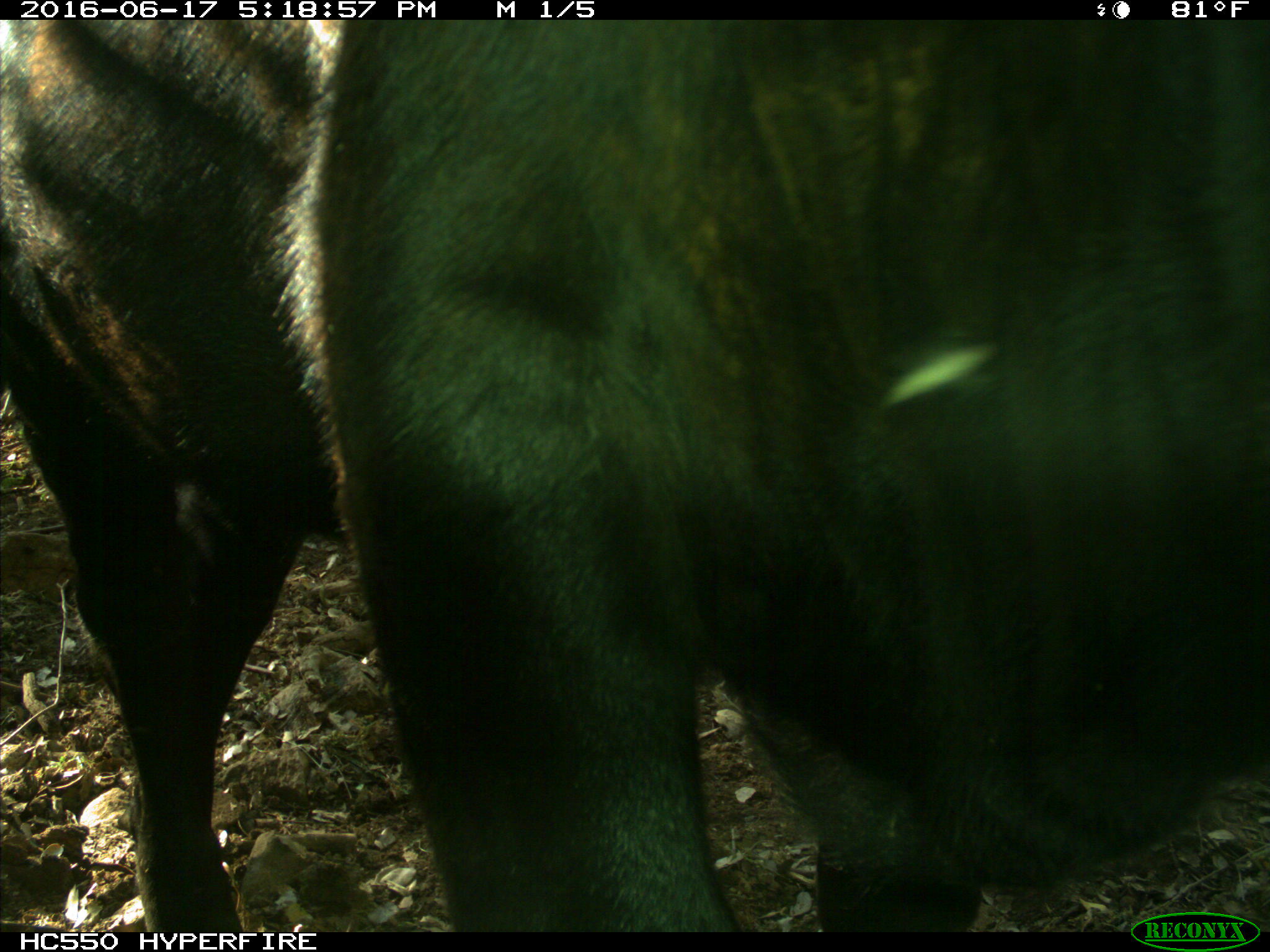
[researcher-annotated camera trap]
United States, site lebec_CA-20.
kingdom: Animalia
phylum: Chordata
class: Mammalia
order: Artiodactyla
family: Bovidae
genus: Bos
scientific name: Bos taurus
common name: domestic cow